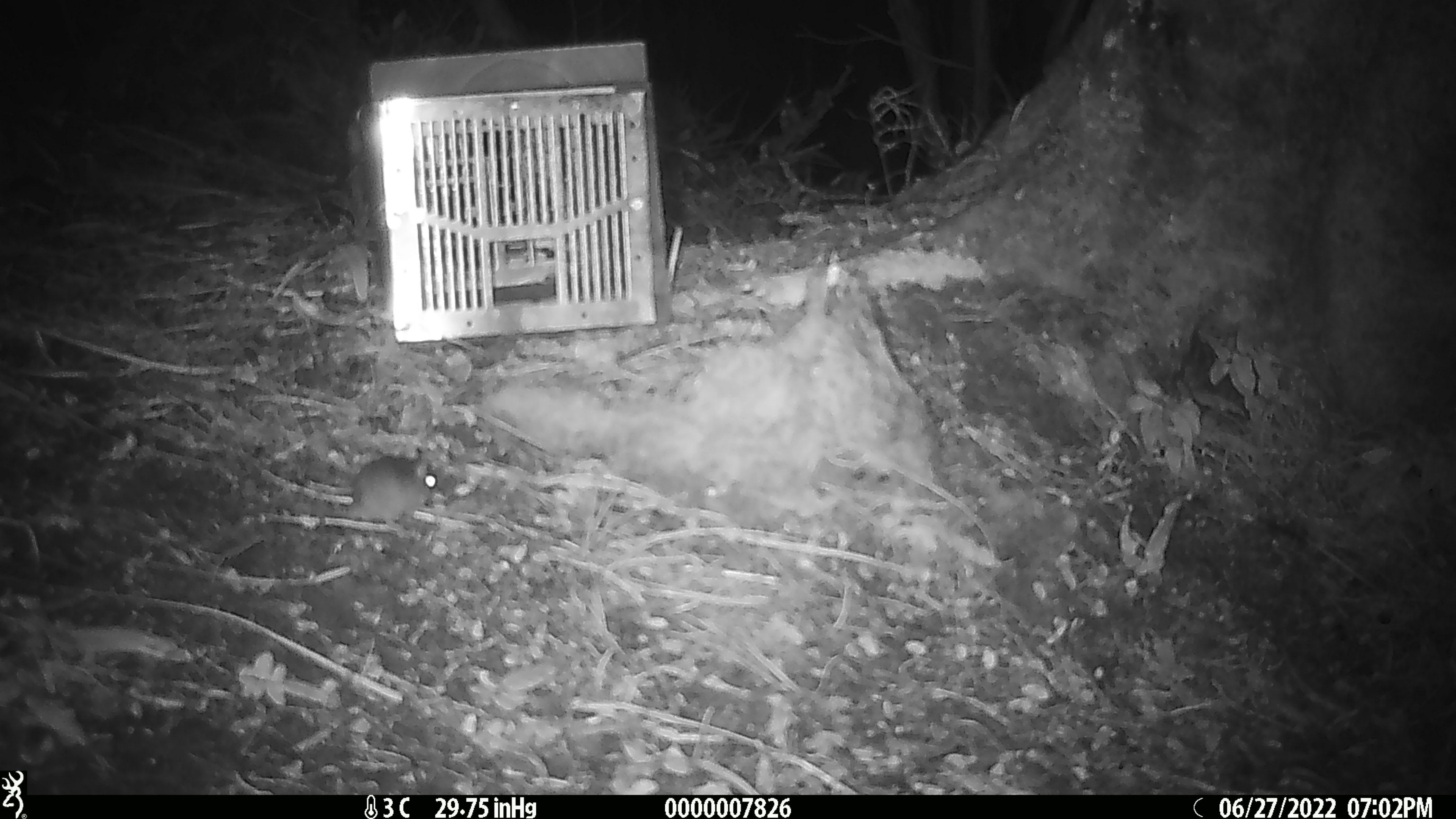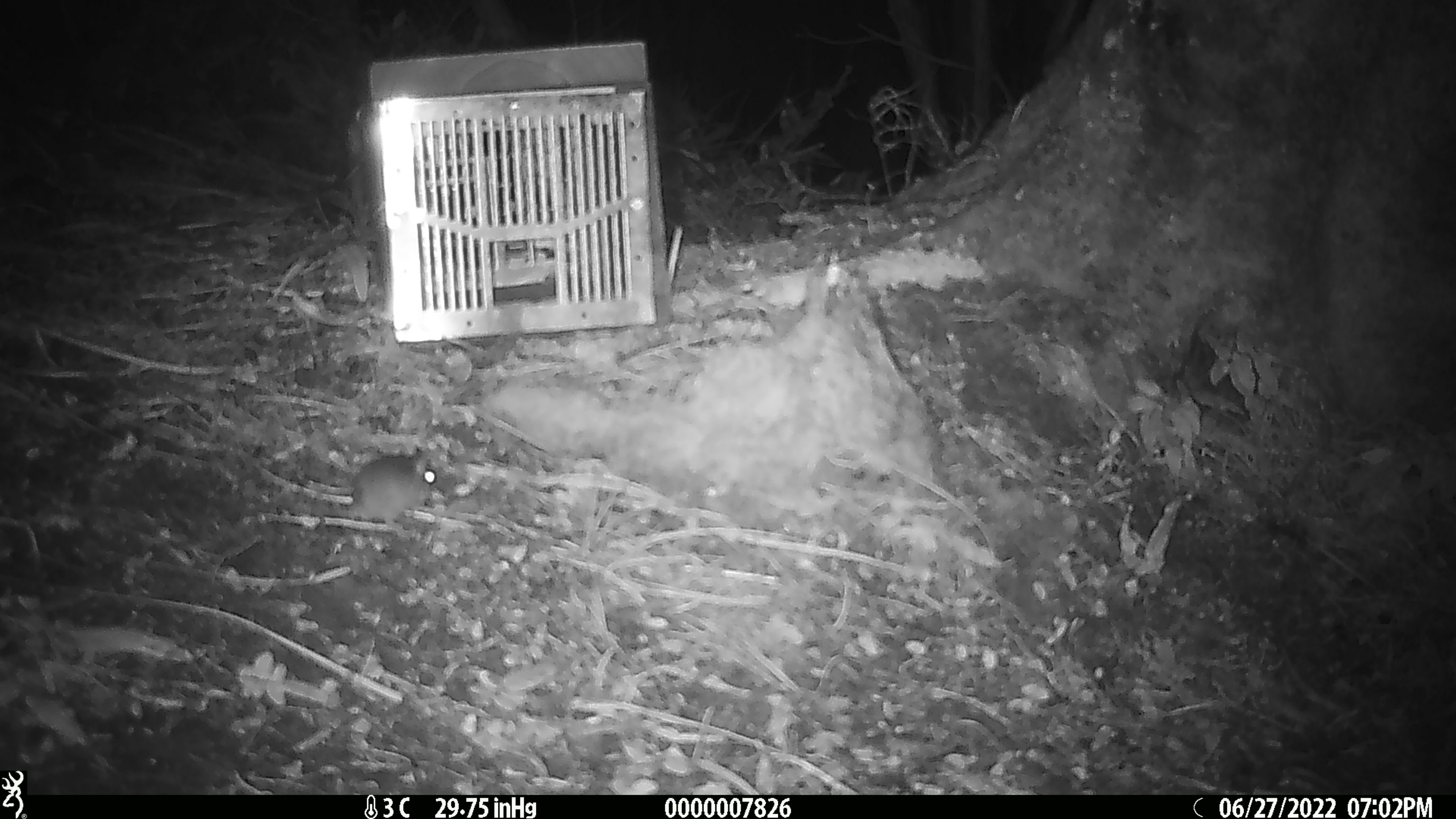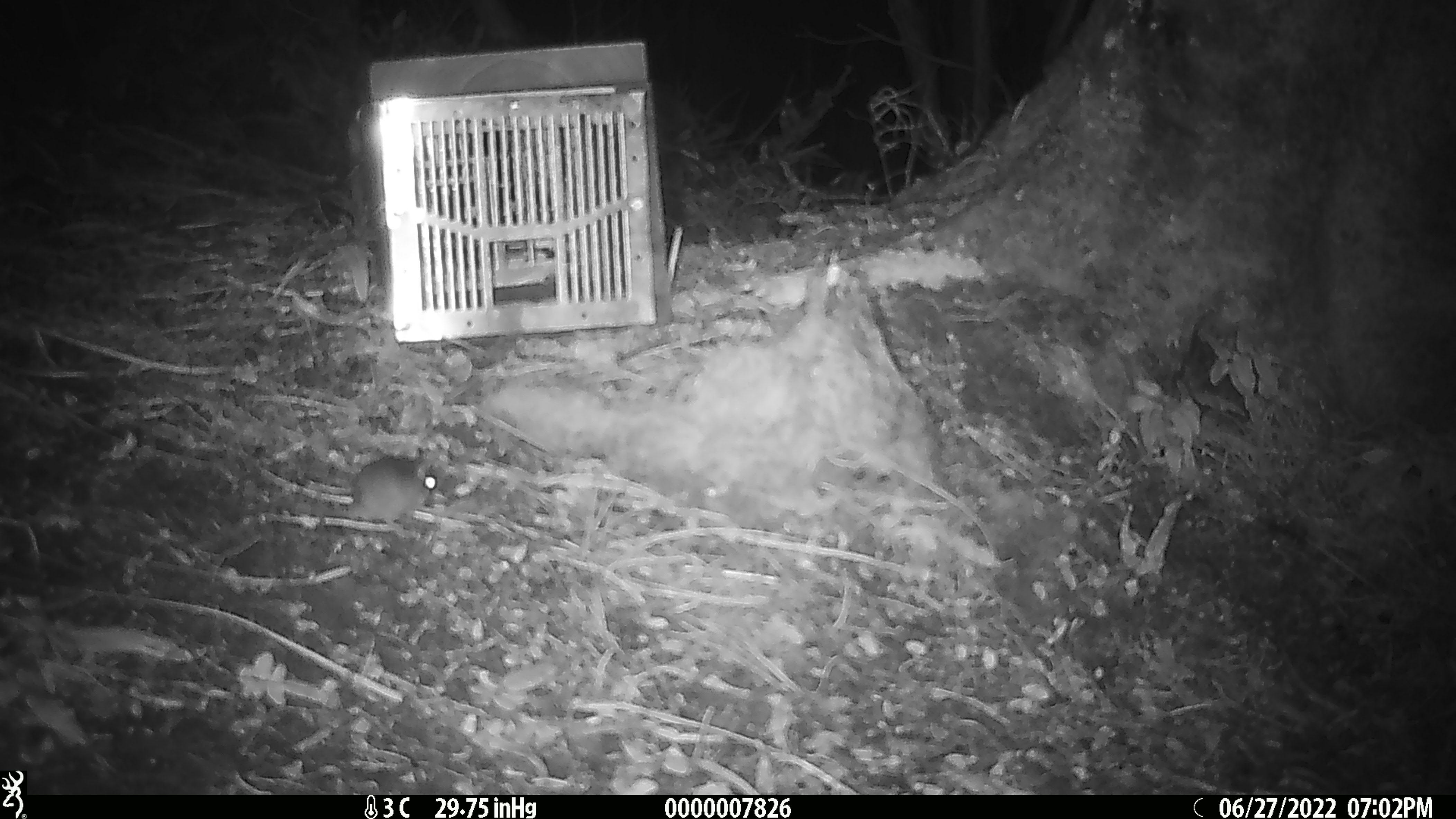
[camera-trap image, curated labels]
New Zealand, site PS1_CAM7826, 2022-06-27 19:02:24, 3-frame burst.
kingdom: Animalia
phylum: Chordata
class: Mammalia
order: Rodentia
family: Muridae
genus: Mus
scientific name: Mus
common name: mouse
Mouse (Mus).